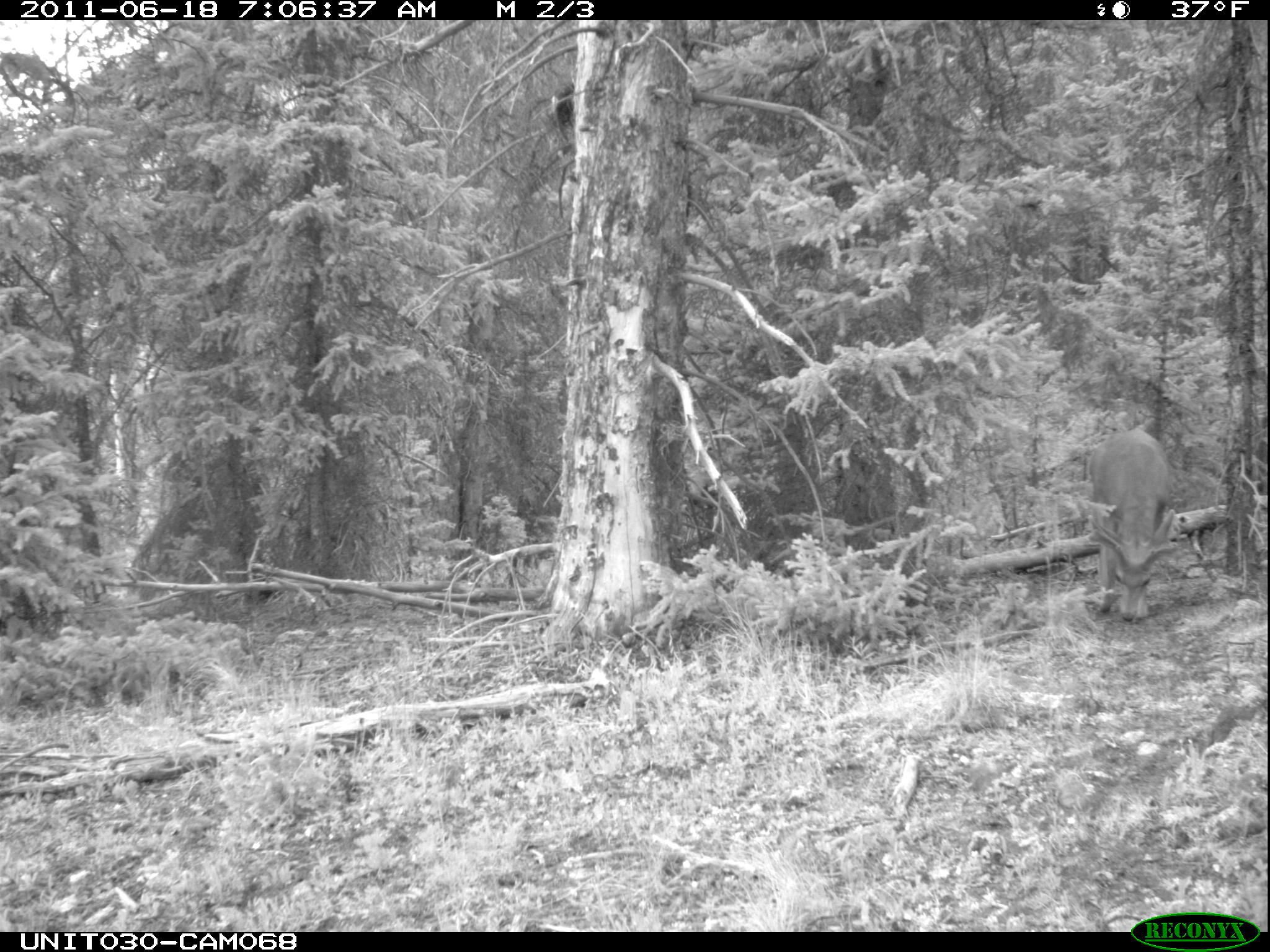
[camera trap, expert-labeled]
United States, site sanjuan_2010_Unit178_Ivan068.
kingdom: Animalia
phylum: Chordata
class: Mammalia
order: Artiodactyla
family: Cervidae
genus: Odocoileus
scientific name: Odocoileus hemionus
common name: mule deer